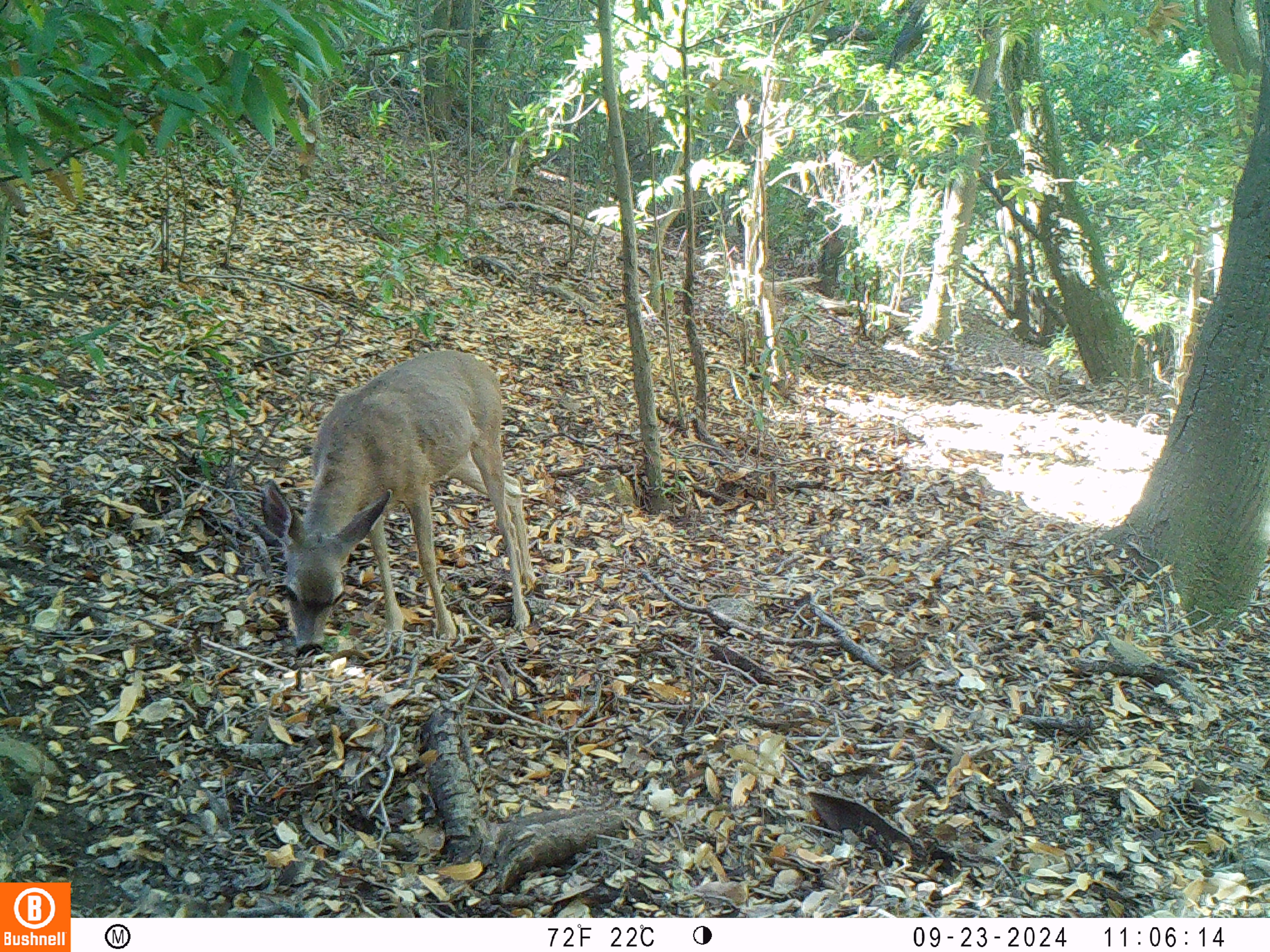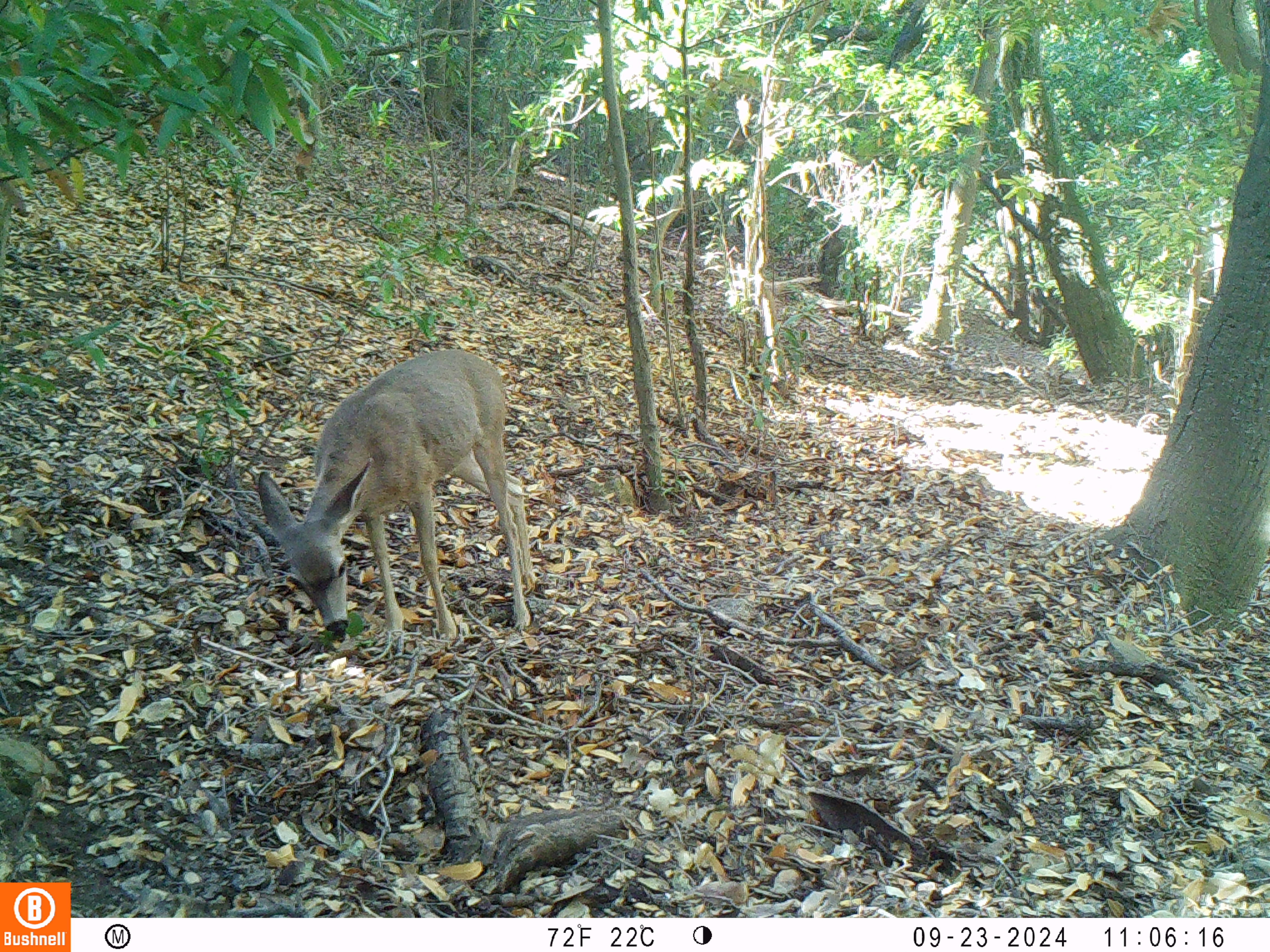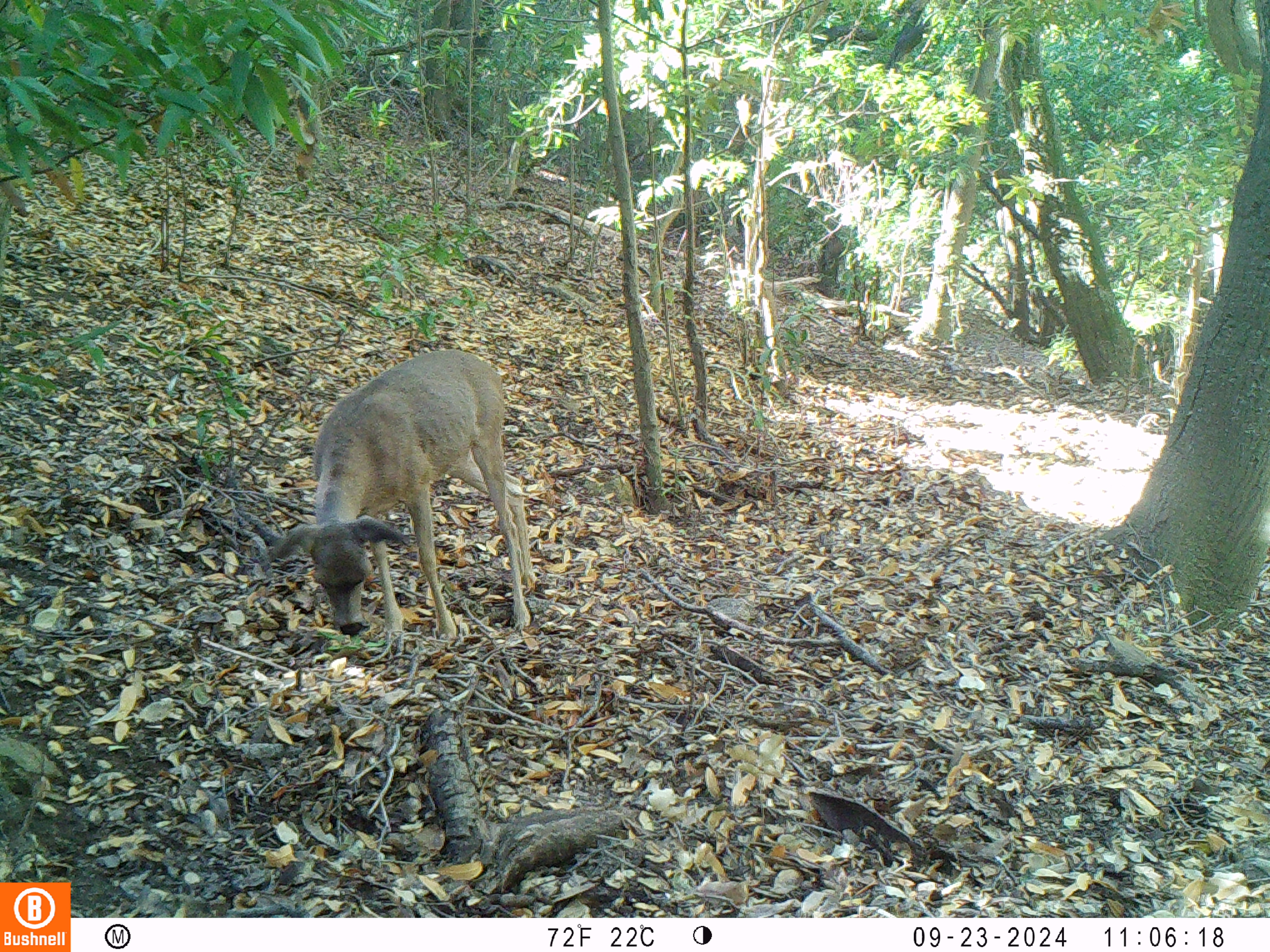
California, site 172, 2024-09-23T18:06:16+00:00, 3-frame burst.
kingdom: Animalia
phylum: Chordata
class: Mammalia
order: Artiodactyla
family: Cervidae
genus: Odocoileus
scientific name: Odocoileus hemionus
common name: mule deer